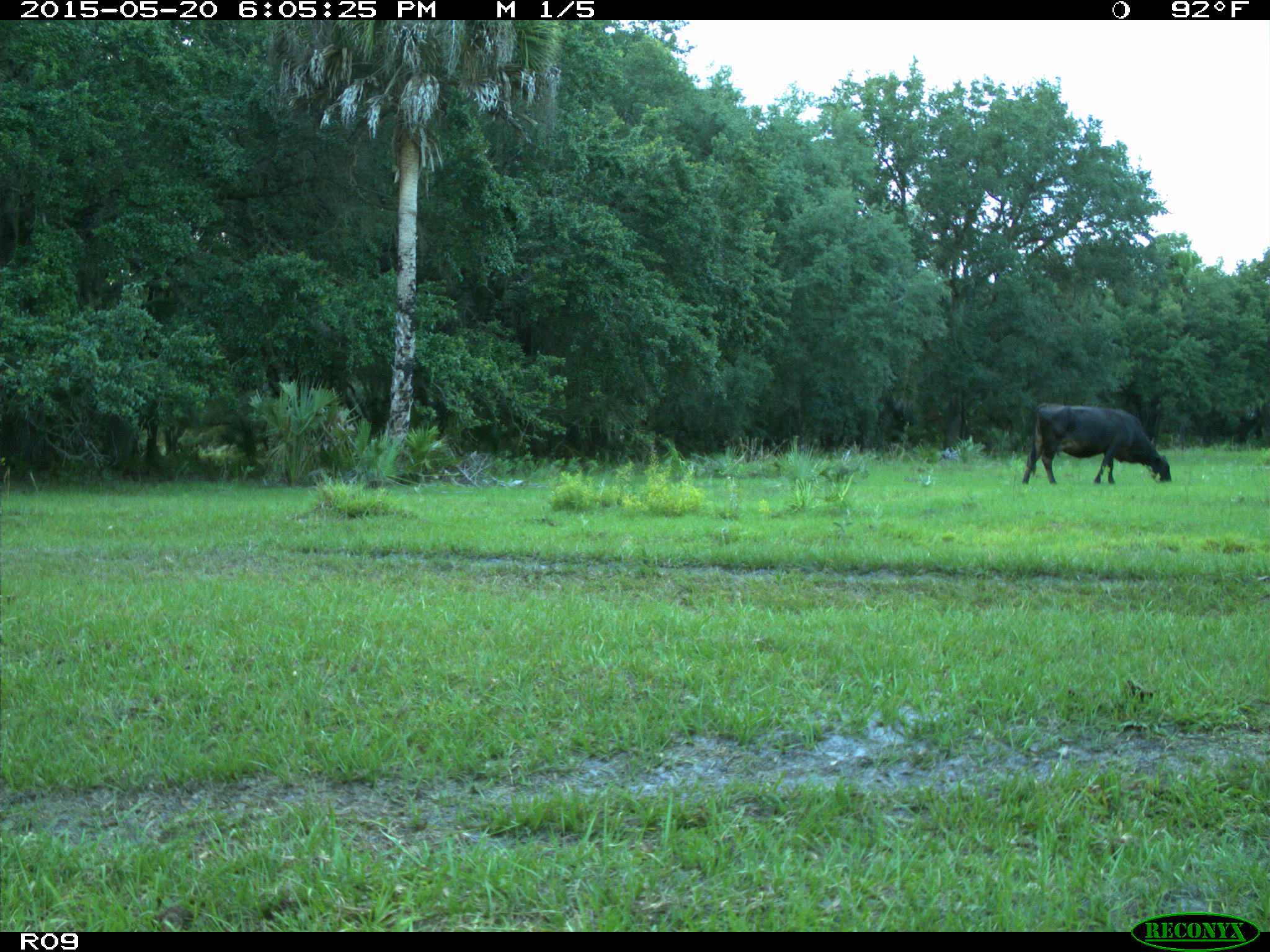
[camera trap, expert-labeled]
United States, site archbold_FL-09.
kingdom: Animalia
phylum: Chordata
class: Mammalia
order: Artiodactyla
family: Bovidae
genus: Bos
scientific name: Bos taurus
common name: domestic cow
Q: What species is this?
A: Bos taurus (domestic cow).